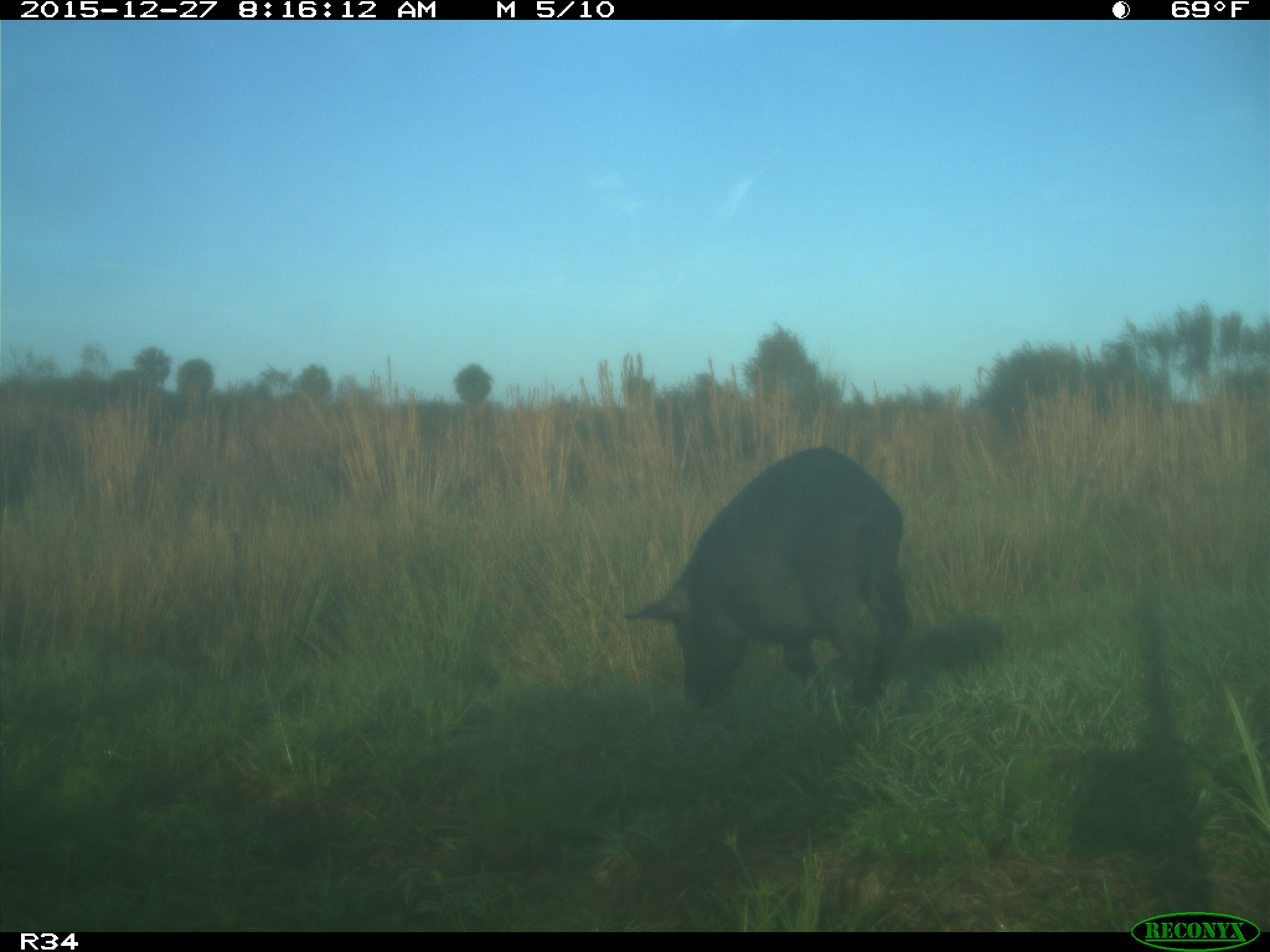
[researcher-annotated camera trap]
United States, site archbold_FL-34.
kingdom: Animalia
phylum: Chordata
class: Mammalia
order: Artiodactyla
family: Suidae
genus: Sus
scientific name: Sus scrofa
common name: wild boar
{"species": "Sus scrofa (wild boar)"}